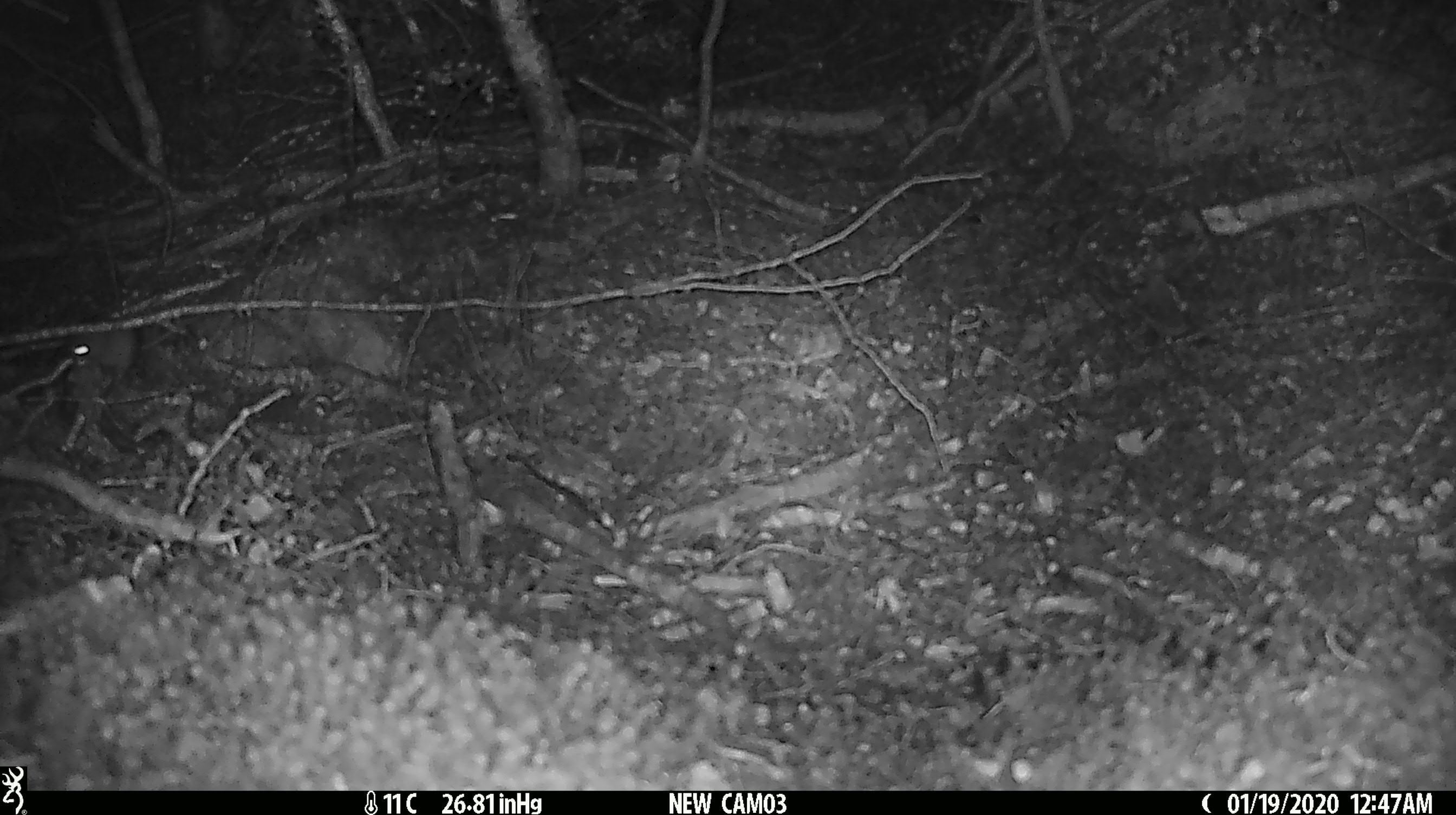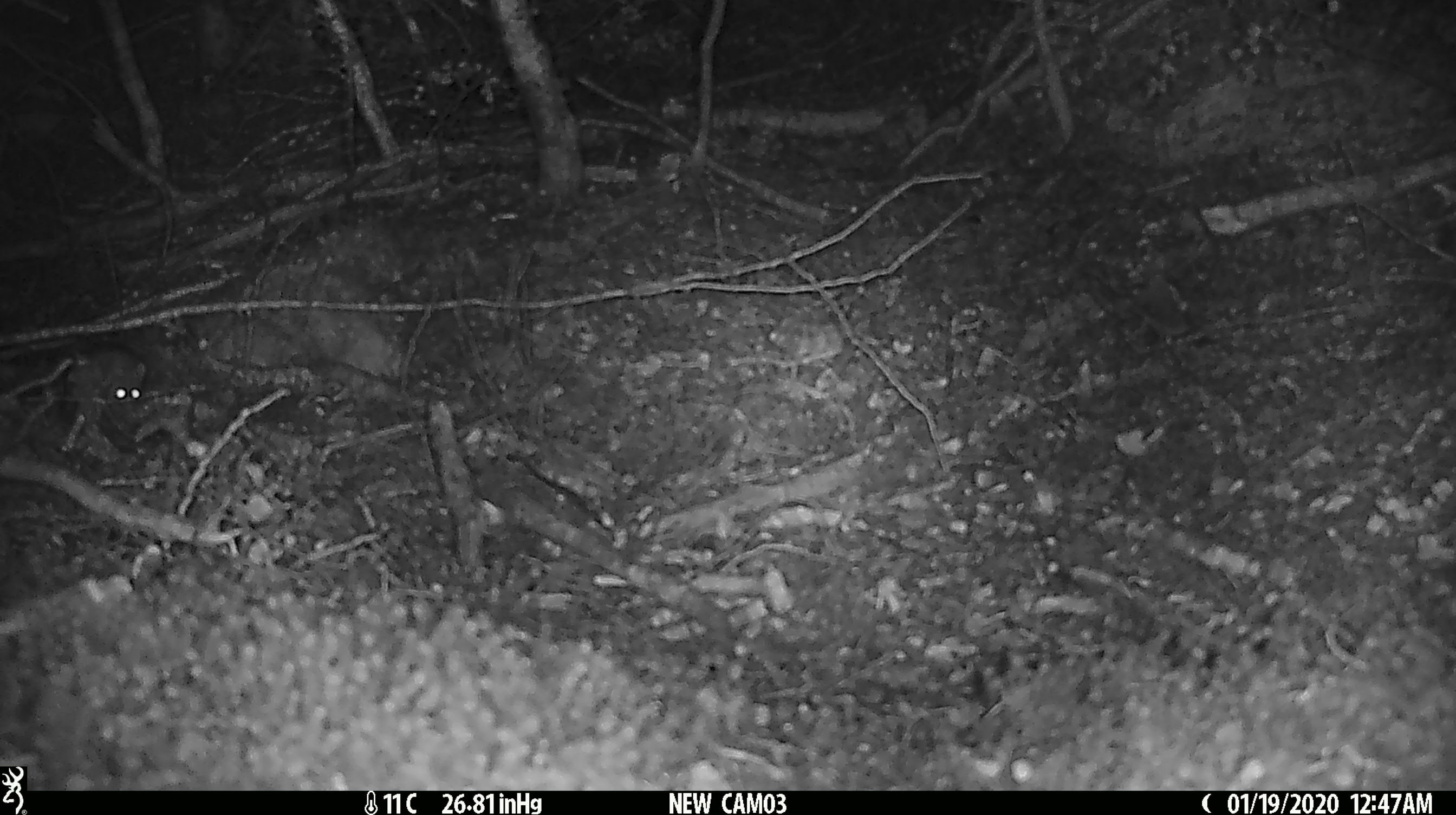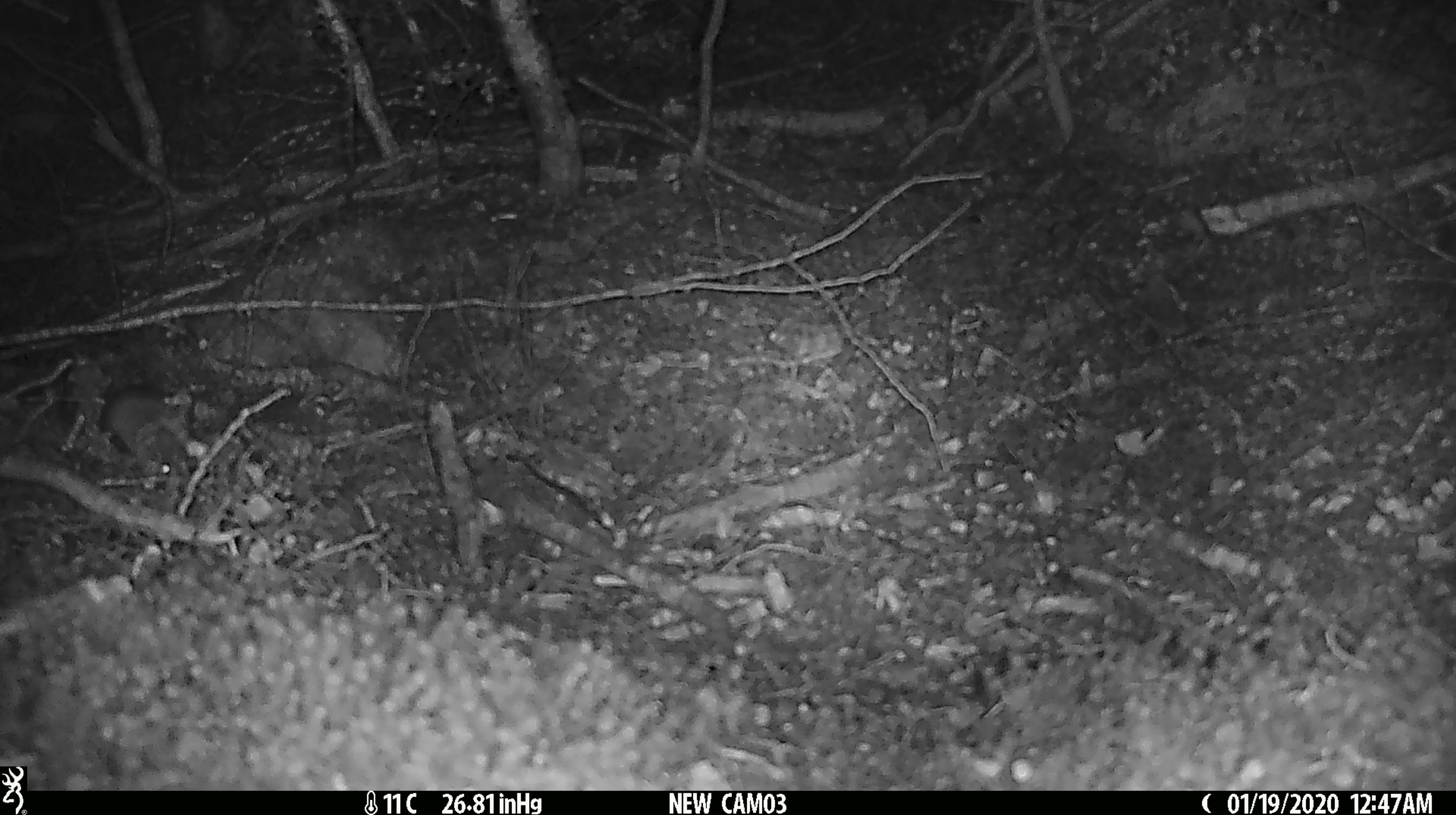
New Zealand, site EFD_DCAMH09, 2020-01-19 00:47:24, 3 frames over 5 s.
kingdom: Animalia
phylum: Chordata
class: Mammalia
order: Rodentia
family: Muridae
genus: Mus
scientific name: Mus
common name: mouse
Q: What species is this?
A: Mouse (Mus).